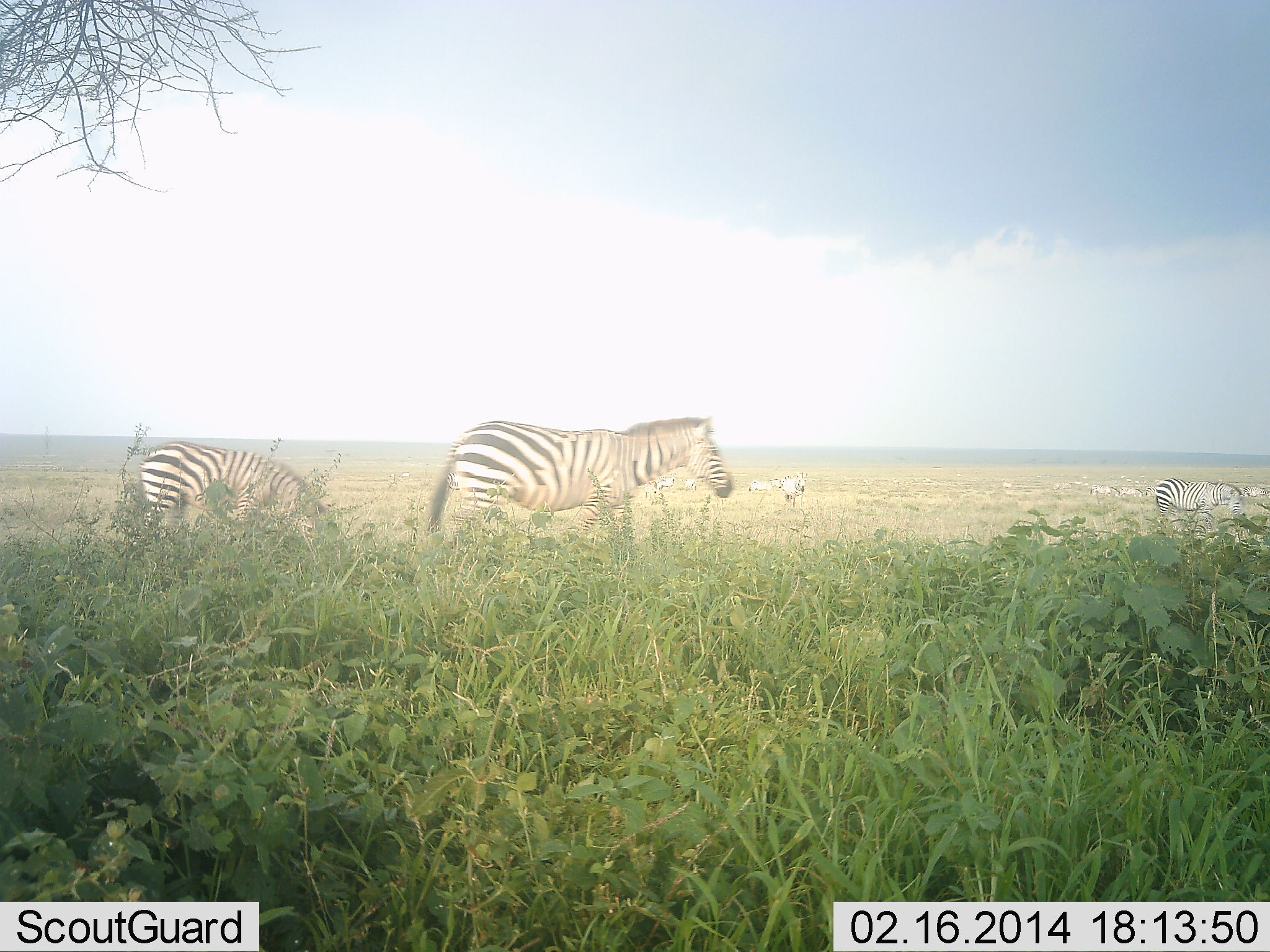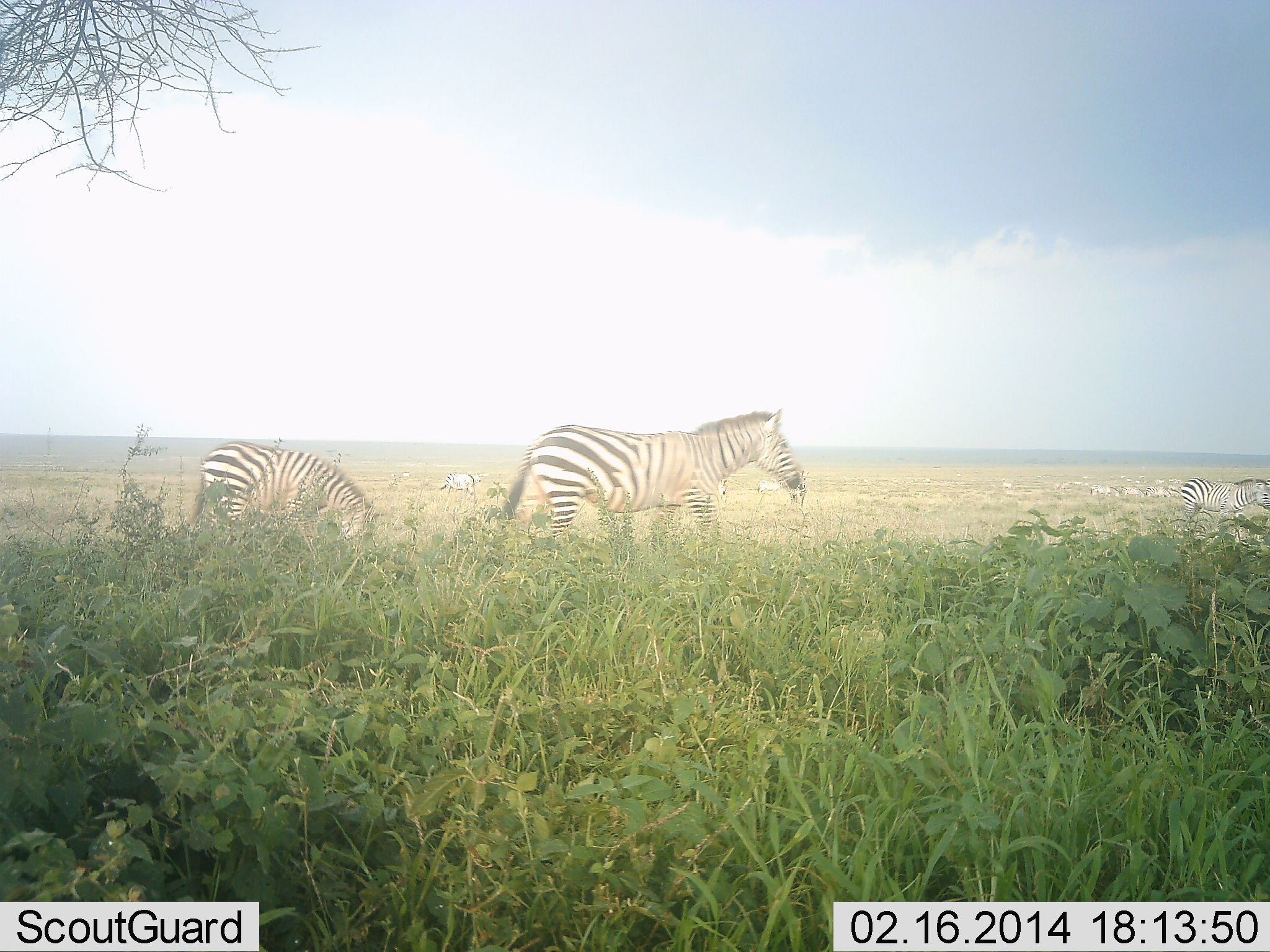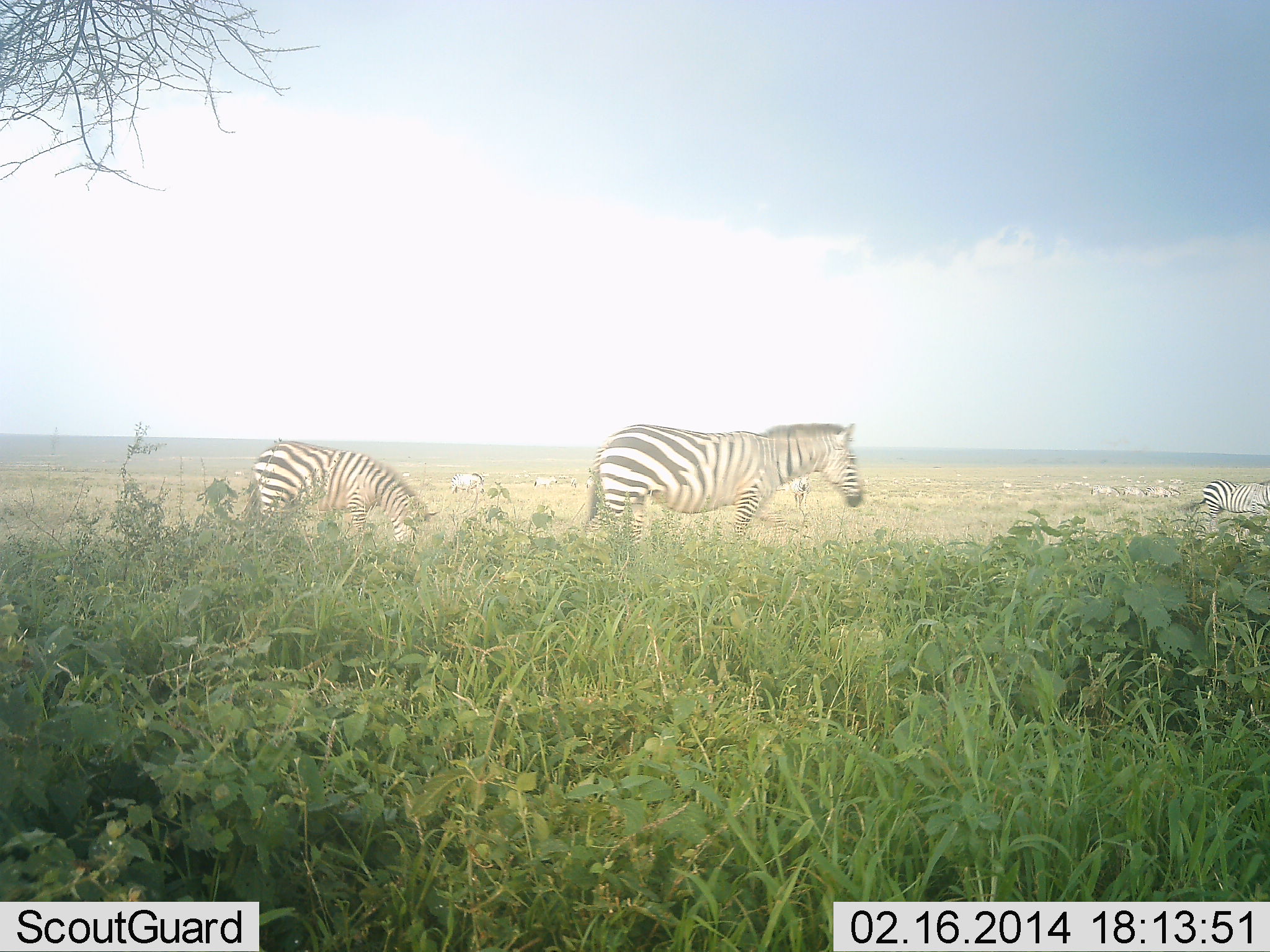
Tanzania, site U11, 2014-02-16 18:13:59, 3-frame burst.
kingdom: Animalia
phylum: Chordata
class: Mammalia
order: Perissodactyla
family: Equidae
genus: Equus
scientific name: Equus quagga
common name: plains zebra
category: zebra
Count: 4.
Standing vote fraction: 60%.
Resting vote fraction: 0%.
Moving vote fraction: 50%.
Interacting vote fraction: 0%.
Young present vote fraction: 10%.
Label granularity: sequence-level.